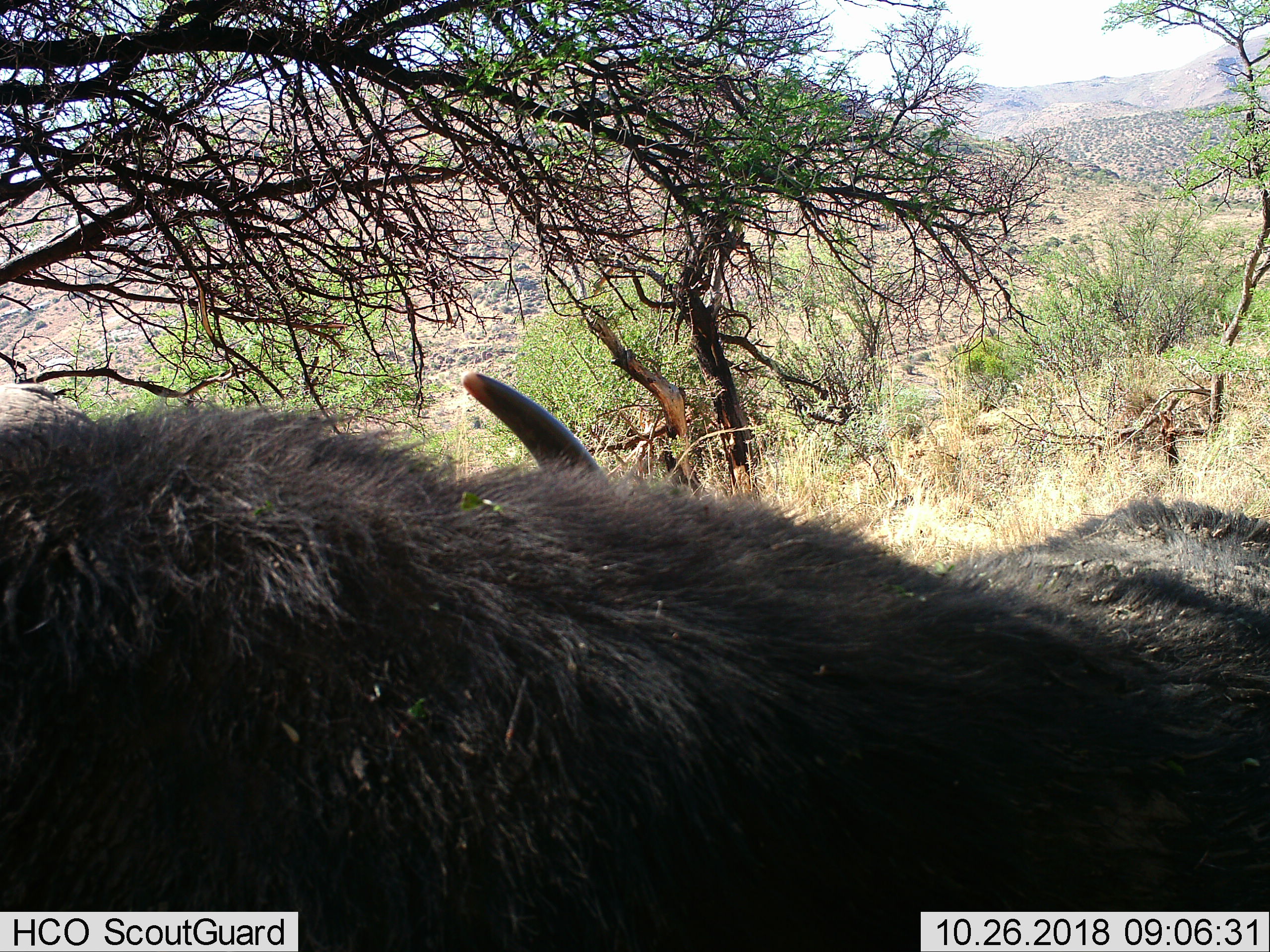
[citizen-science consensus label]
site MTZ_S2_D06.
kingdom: Animalia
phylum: Chordata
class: Mammalia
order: Artiodactyla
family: Bovidae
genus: Syncerus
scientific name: Syncerus caffer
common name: african buffalo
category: buffalo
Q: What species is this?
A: Buffalo (african buffalo) (Syncerus caffer).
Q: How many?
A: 1.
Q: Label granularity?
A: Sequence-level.